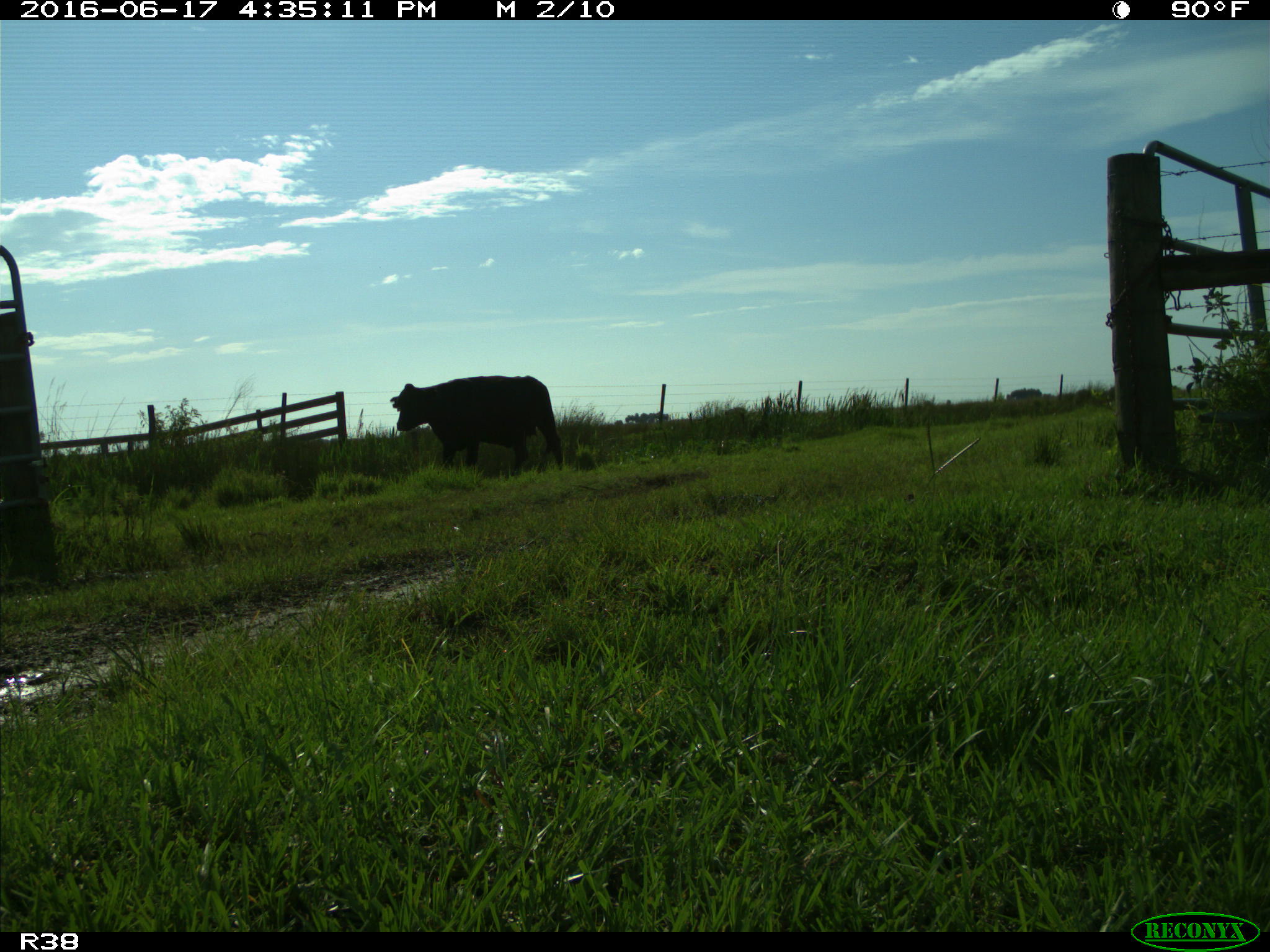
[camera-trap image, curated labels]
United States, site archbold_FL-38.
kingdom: Animalia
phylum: Chordata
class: Mammalia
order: Artiodactyla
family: Bovidae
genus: Bos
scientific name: Bos taurus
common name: domestic cow